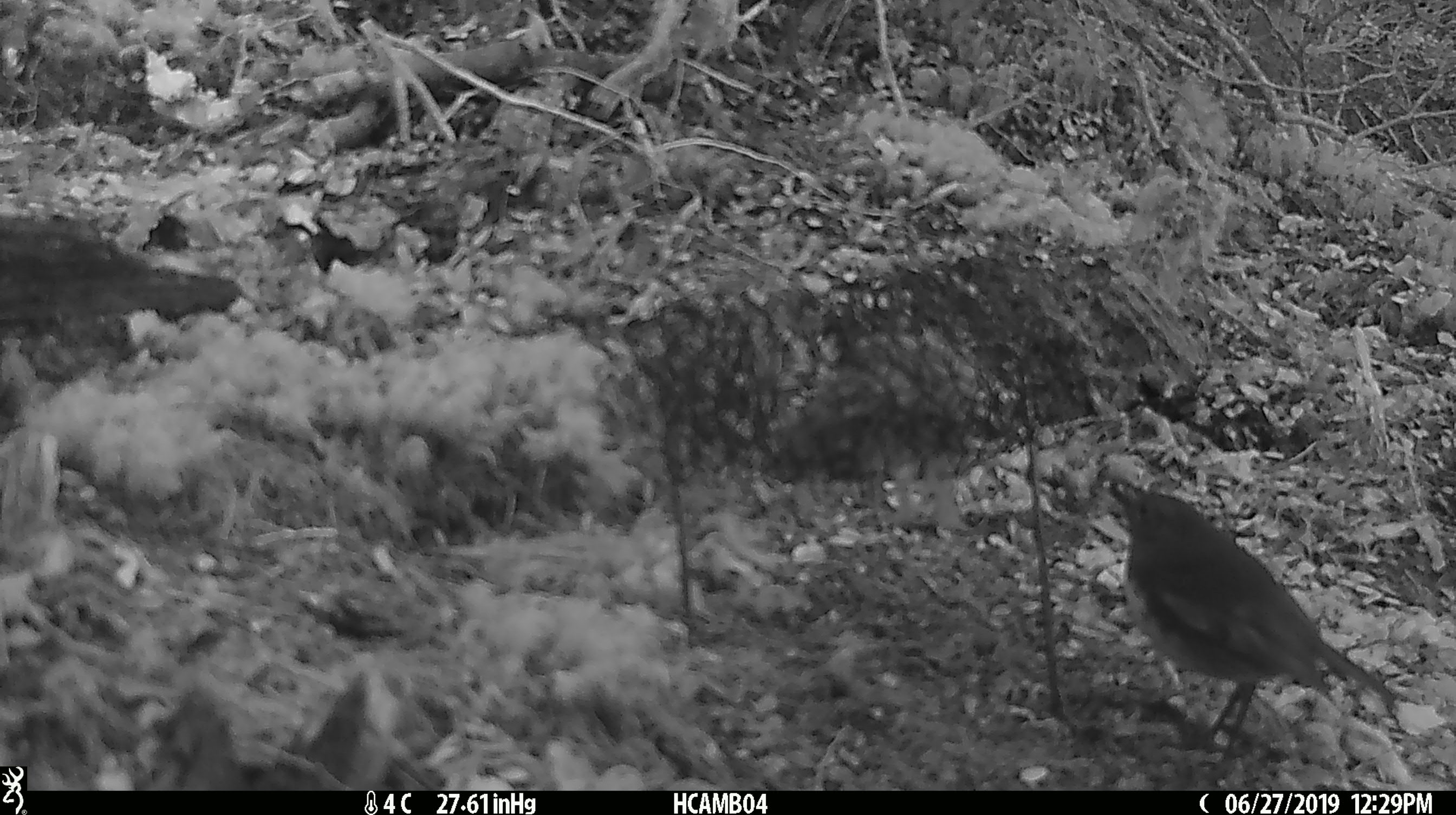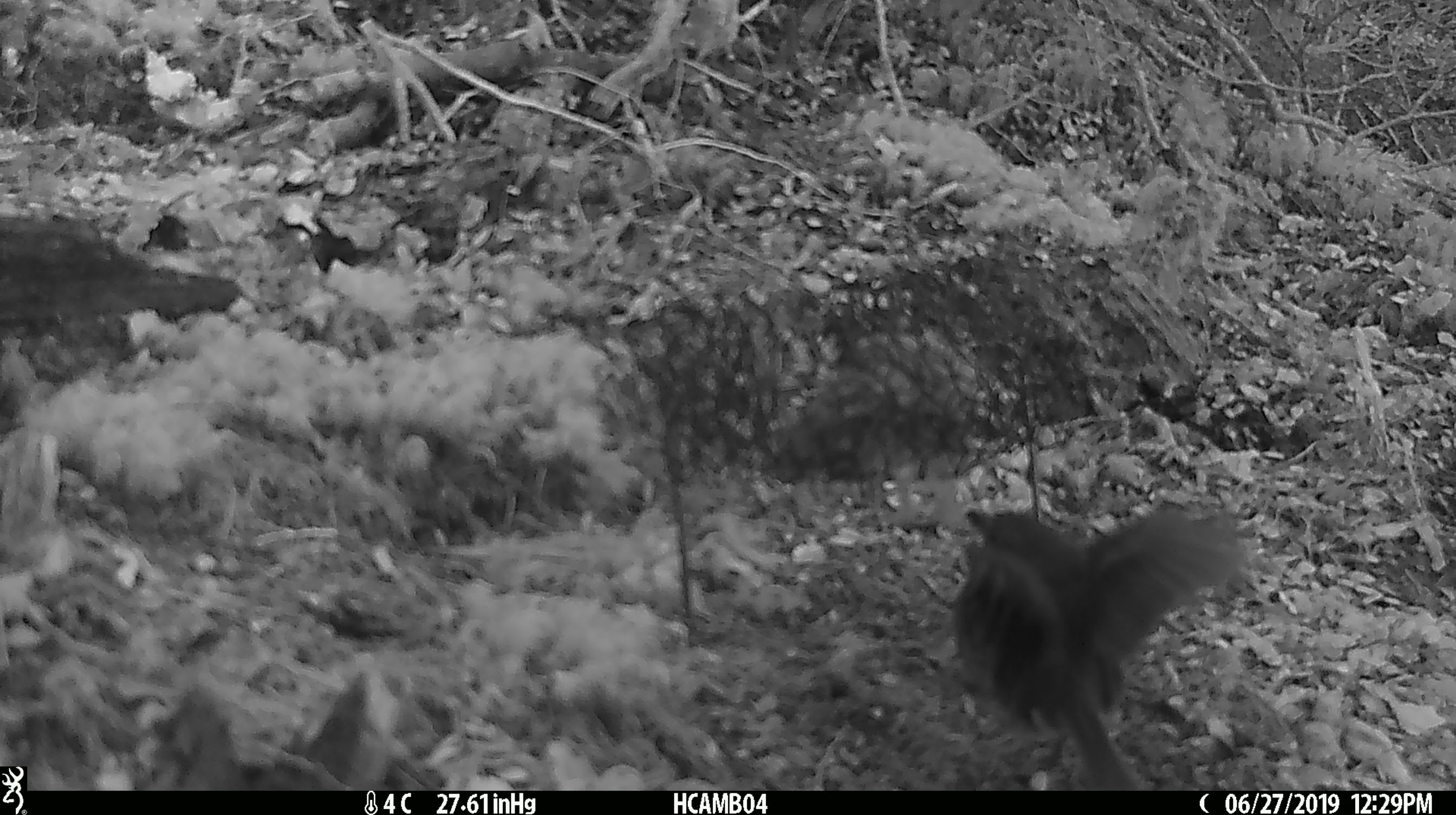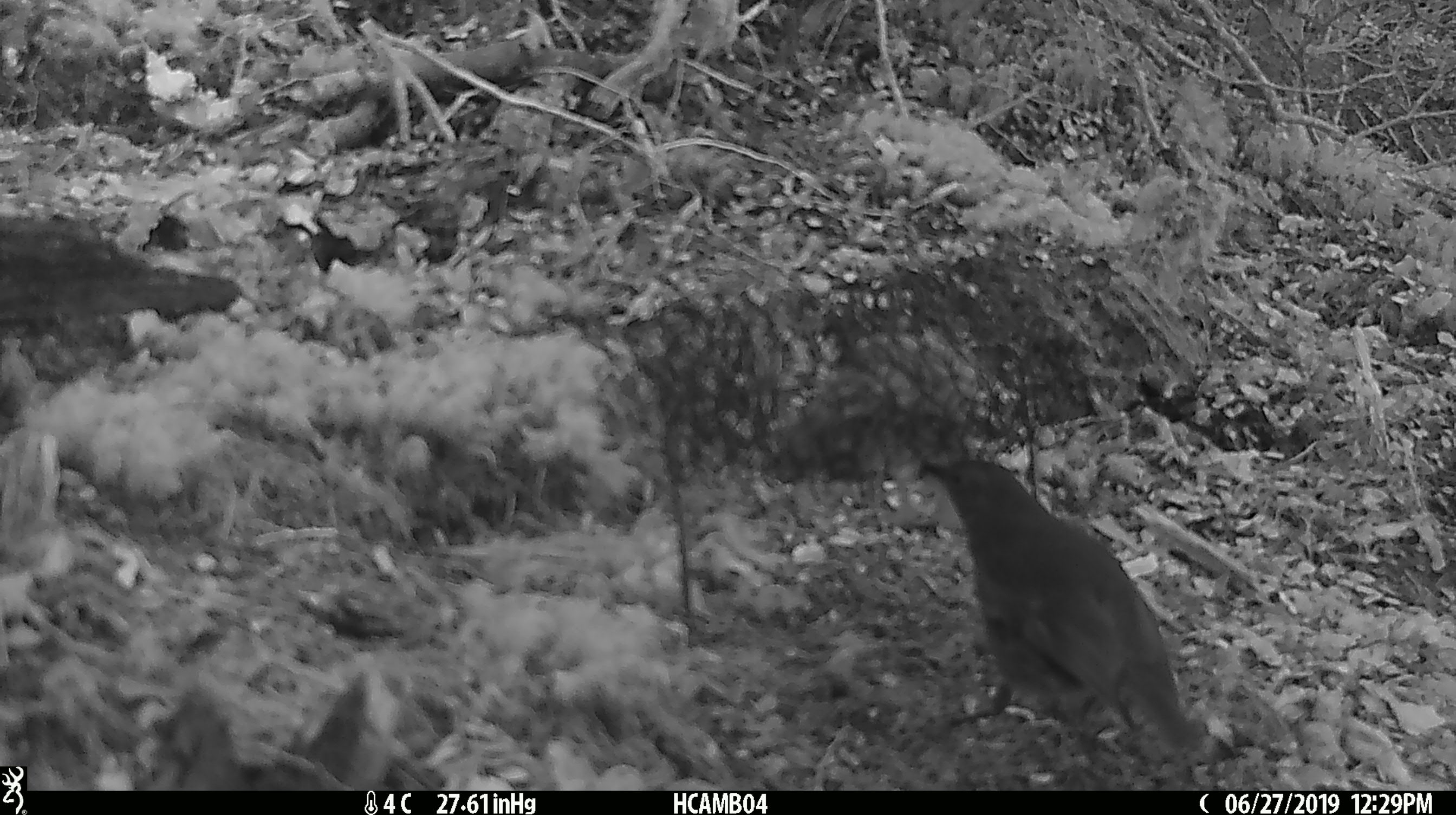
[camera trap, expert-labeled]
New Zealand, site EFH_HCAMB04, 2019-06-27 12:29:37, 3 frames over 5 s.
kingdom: Animalia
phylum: Chordata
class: Aves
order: Passeriformes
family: Petroicidae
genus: Petroica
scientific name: Petroica australis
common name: new zealand robin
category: robin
Robin (new zealand robin) (Petroica australis).